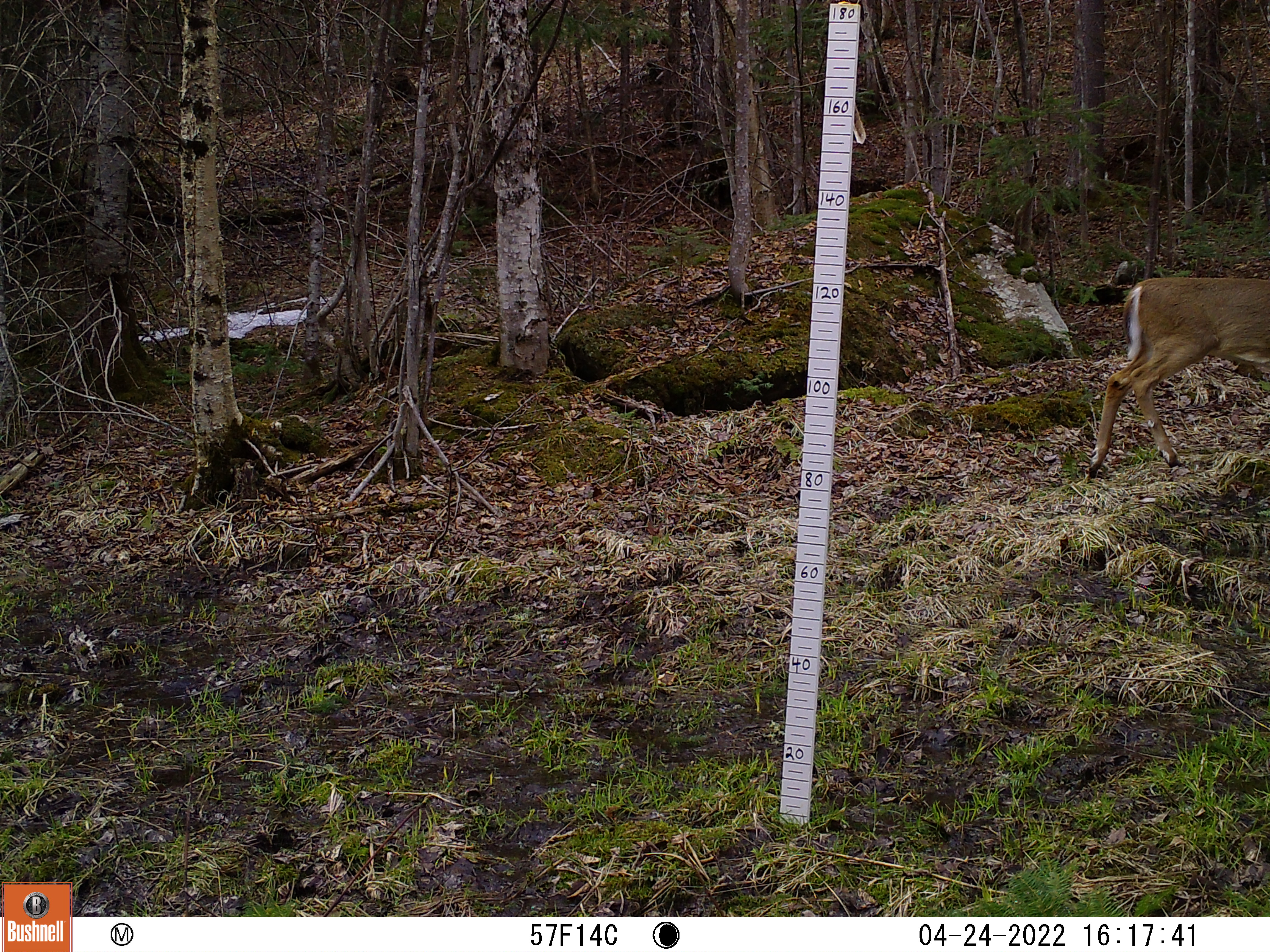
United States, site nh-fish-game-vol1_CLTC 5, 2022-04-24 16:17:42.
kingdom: Animalia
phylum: Chordata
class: Mammalia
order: Artiodactyla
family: Cervidae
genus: Odocoileus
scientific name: Odocoileus virginianus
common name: white-tailed deer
White-tailed deer (Odocoileus virginianus).